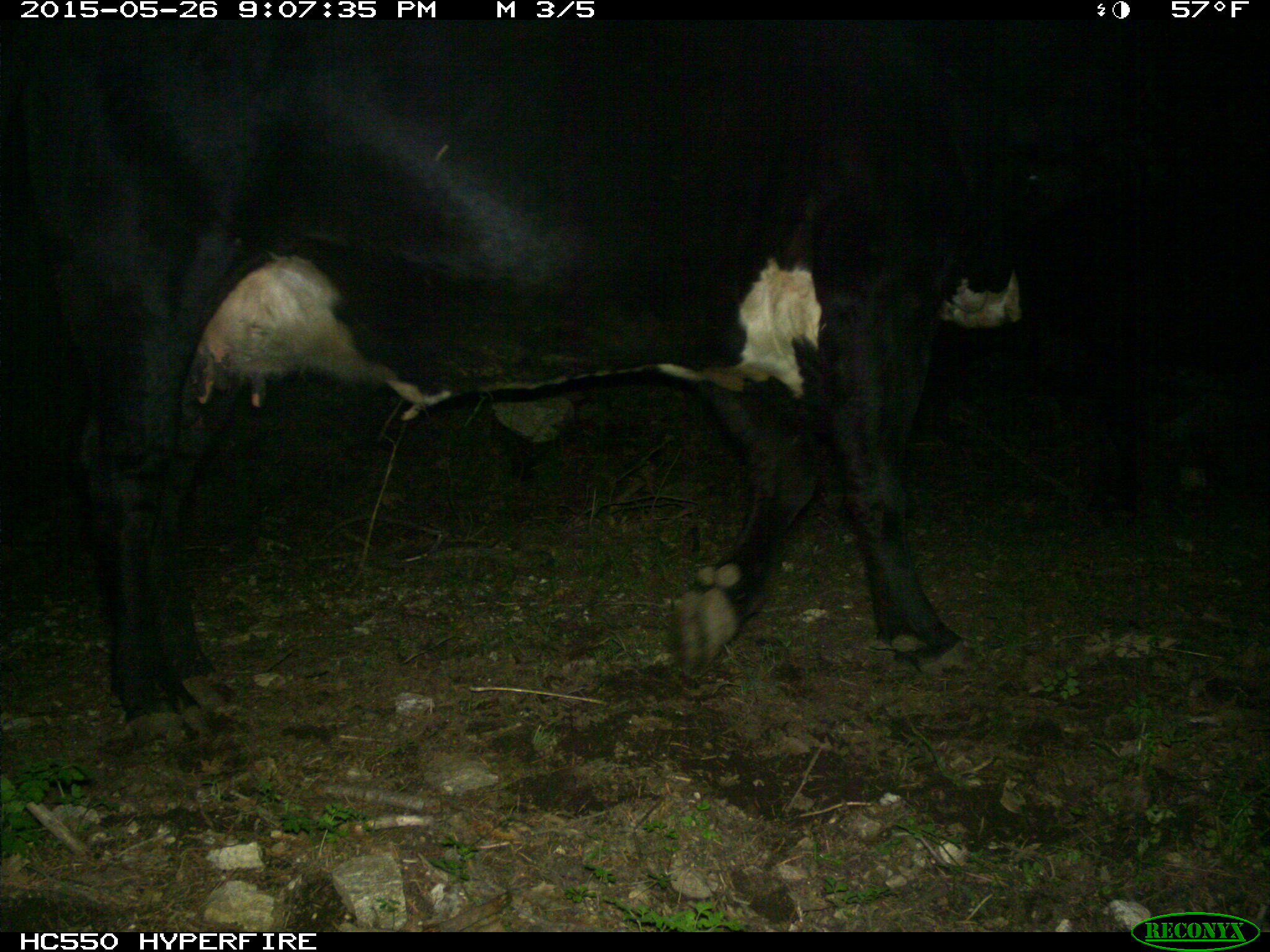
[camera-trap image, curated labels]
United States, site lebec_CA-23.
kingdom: Animalia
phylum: Chordata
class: Mammalia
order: Artiodactyla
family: Bovidae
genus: Bos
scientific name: Bos taurus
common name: domestic cow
Bos taurus (domestic cow).